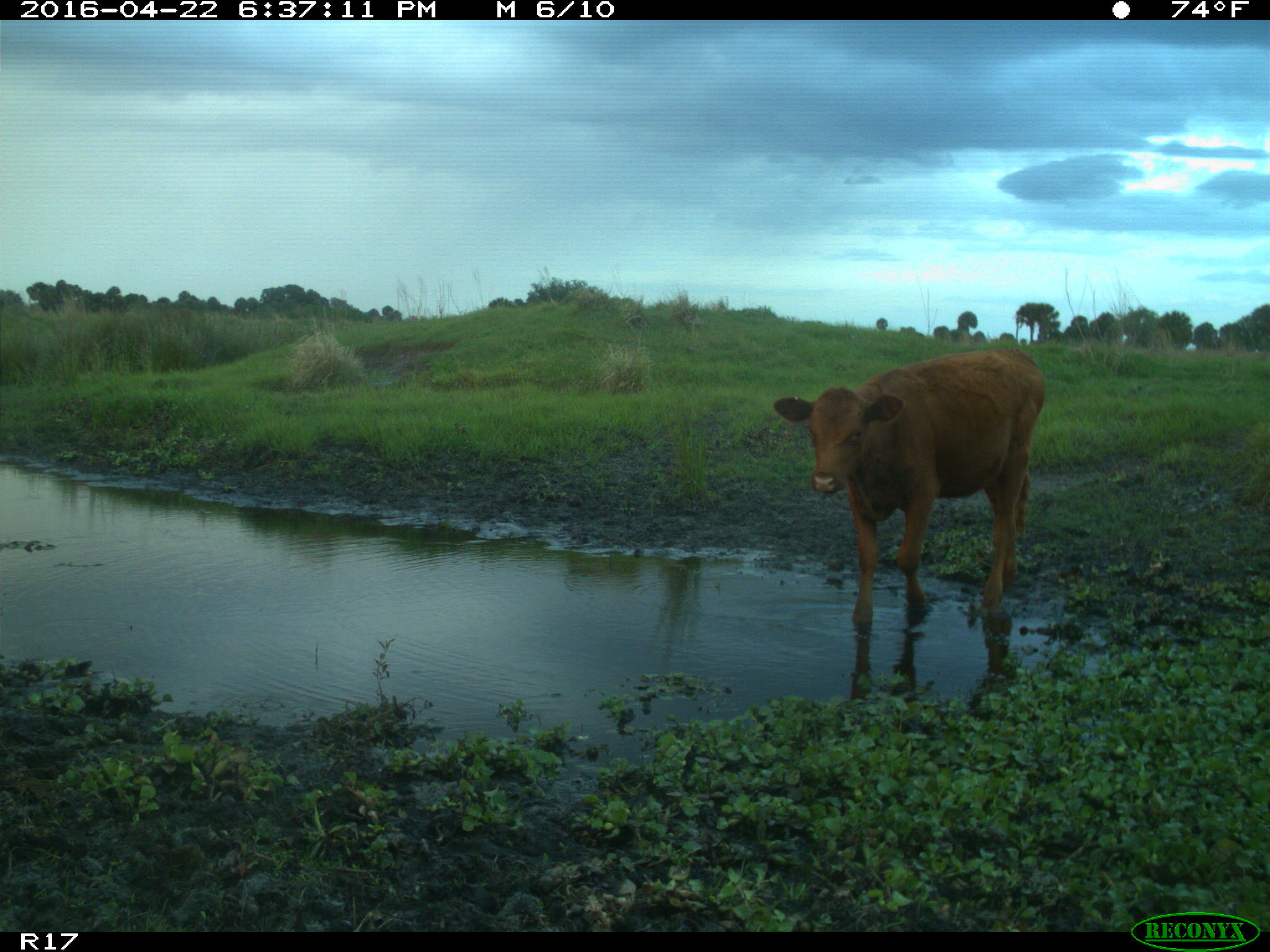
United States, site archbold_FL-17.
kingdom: Animalia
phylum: Chordata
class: Mammalia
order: Artiodactyla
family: Bovidae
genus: Bos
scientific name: Bos taurus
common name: domestic cow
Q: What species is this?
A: Bos taurus (domestic cow).